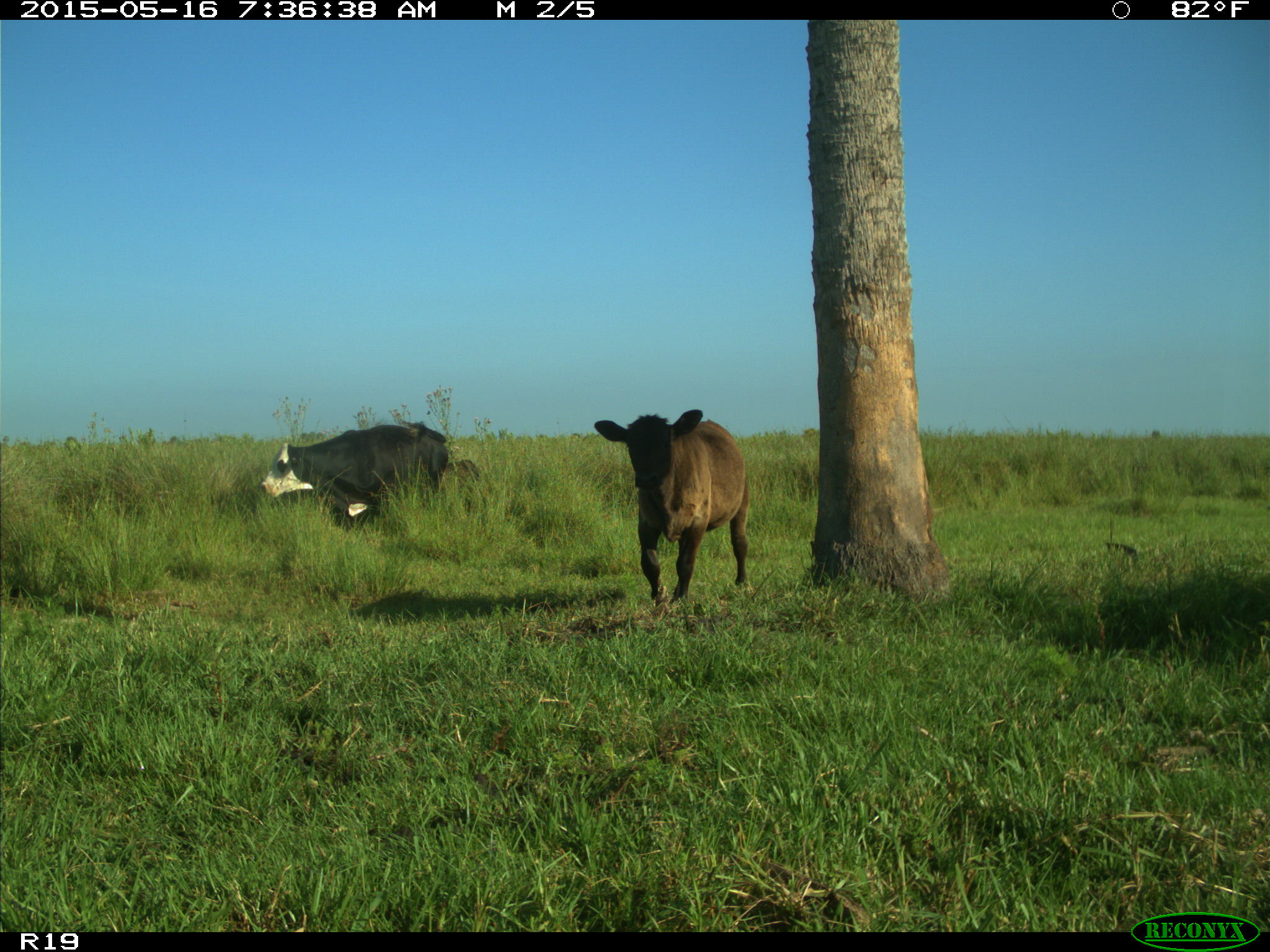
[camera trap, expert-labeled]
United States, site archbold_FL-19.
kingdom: Animalia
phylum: Chordata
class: Mammalia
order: Artiodactyla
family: Bovidae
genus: Bos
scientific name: Bos taurus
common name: domestic cow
Bos taurus (domestic cow).